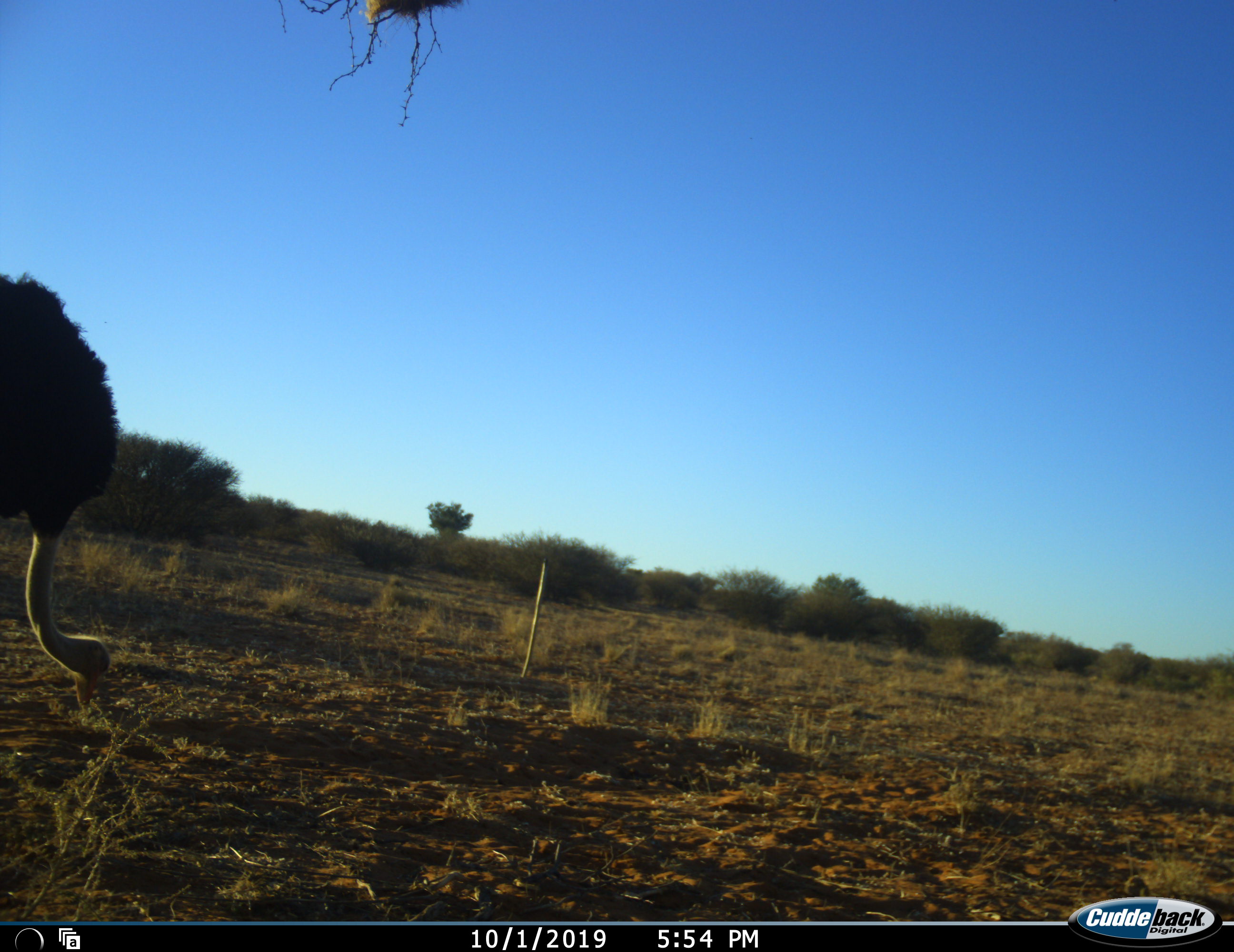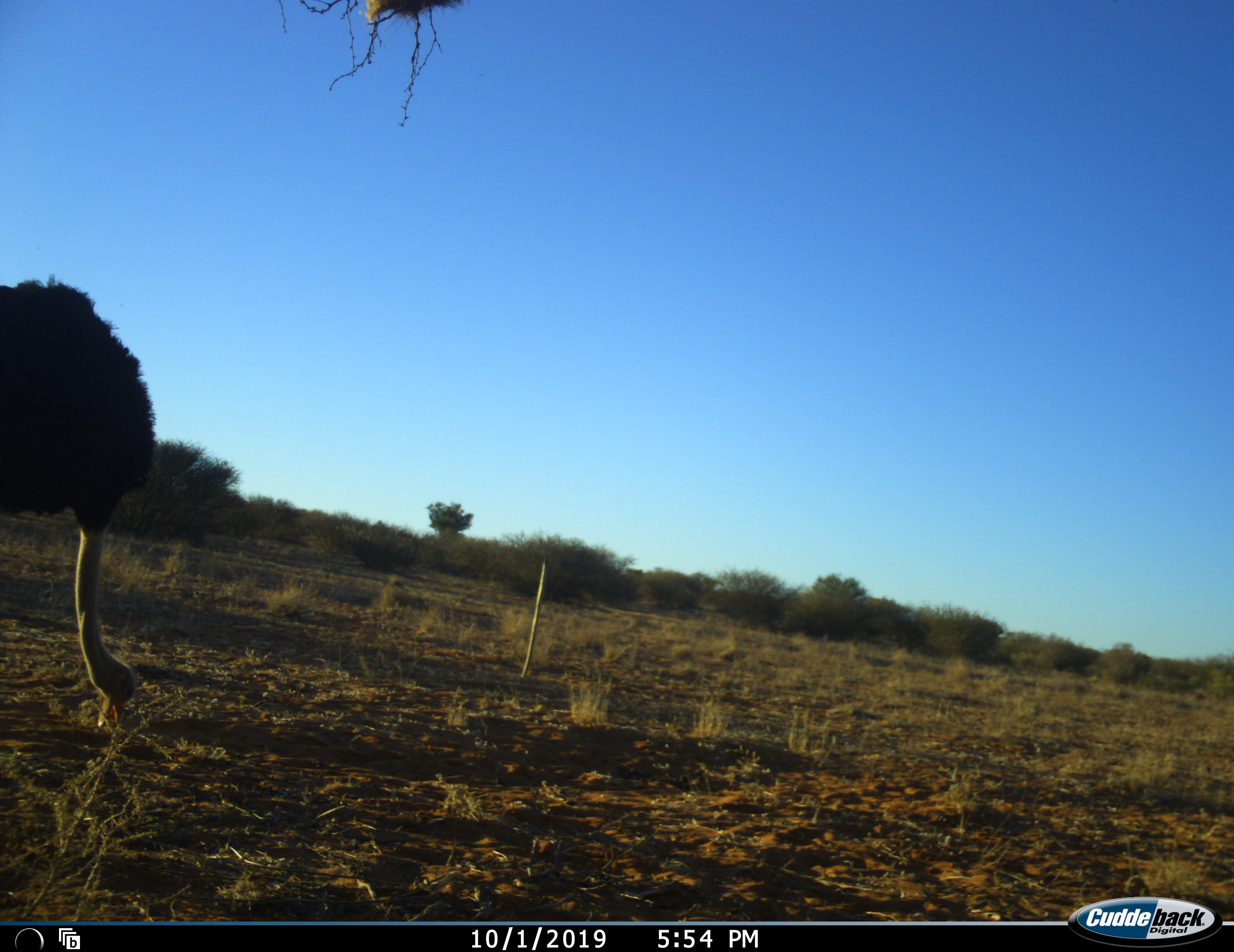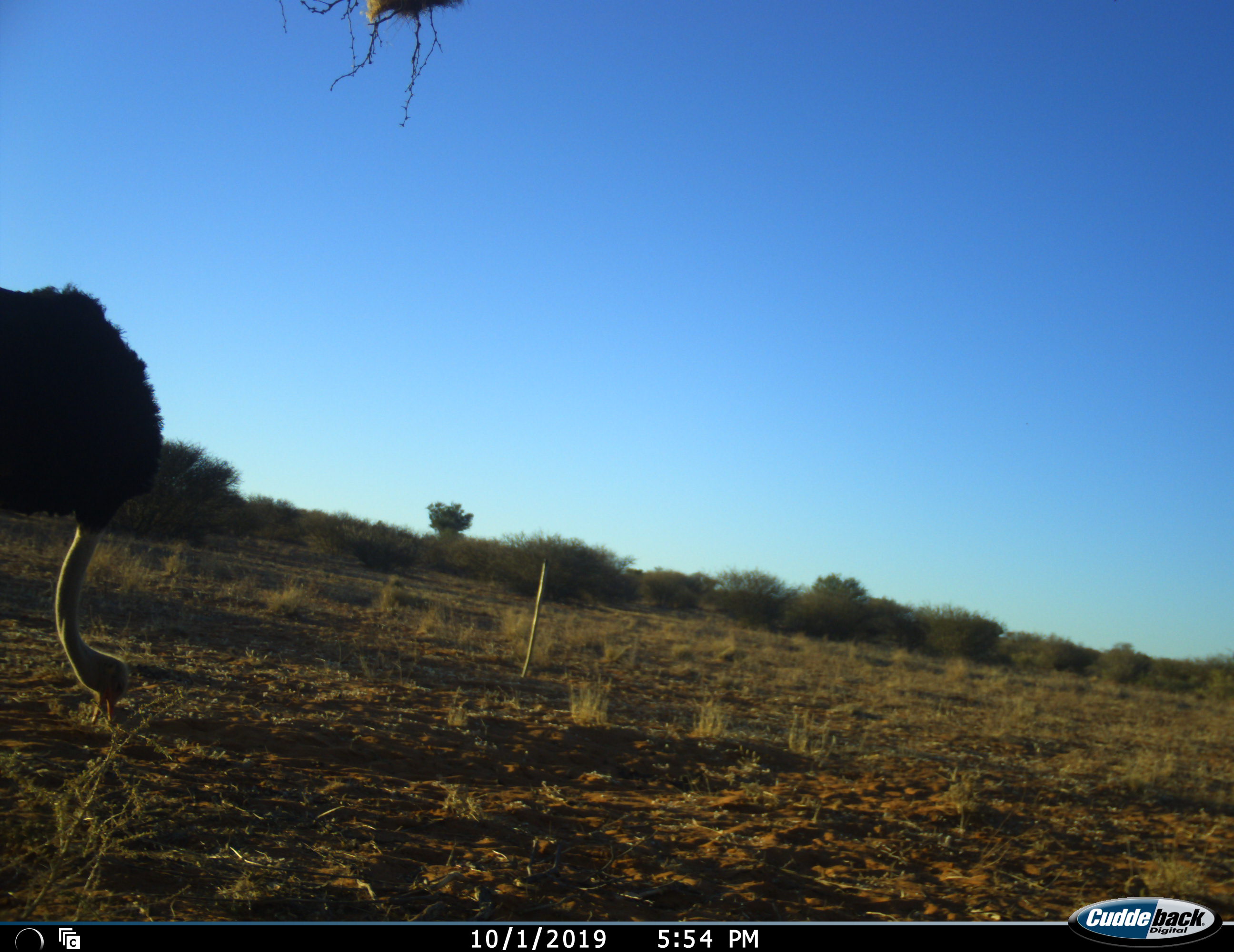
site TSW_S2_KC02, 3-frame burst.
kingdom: Animalia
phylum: Chordata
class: Aves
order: Struthioniformes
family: Struthionidae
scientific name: Struthionidae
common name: ostrich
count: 1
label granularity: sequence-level